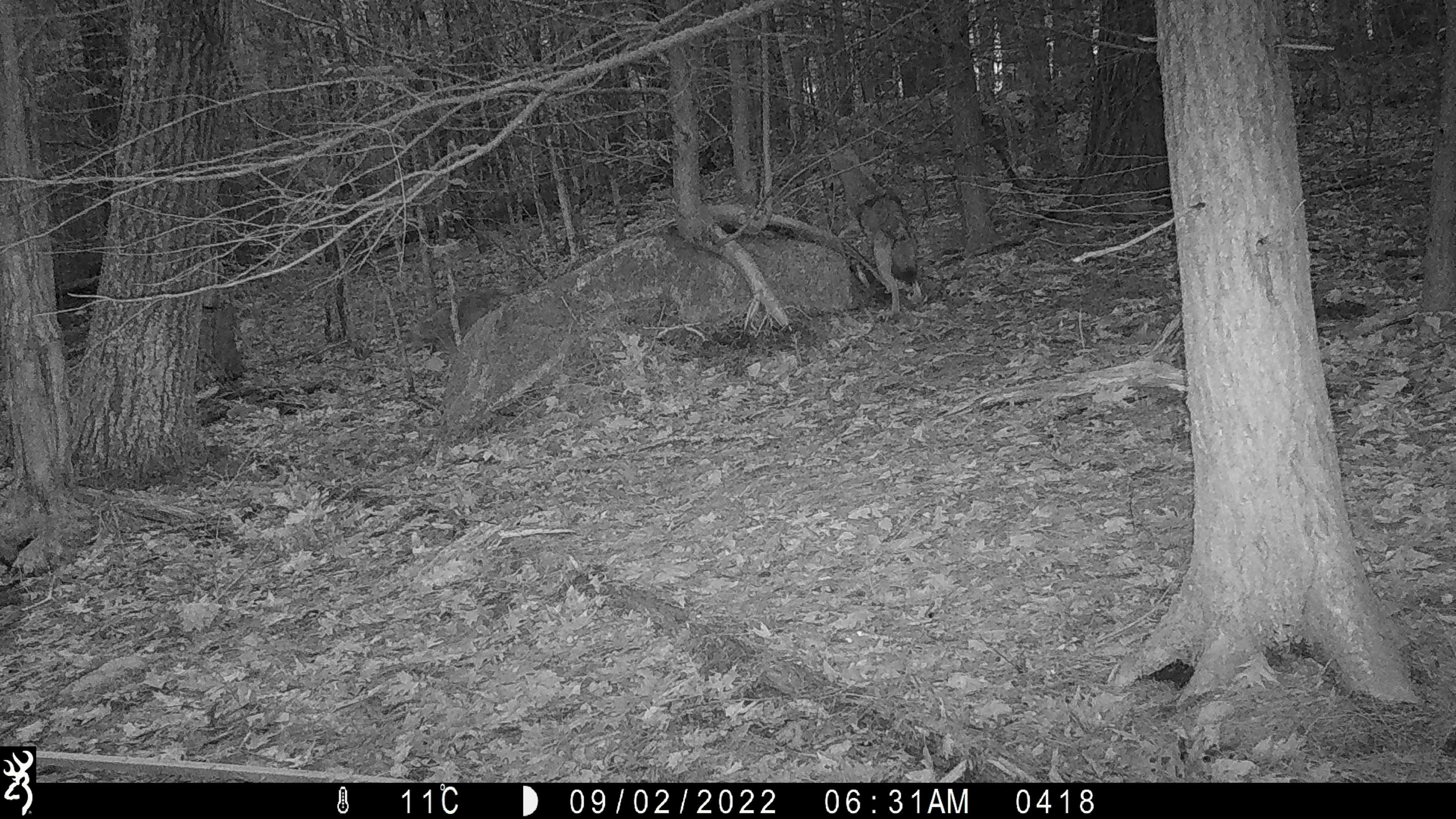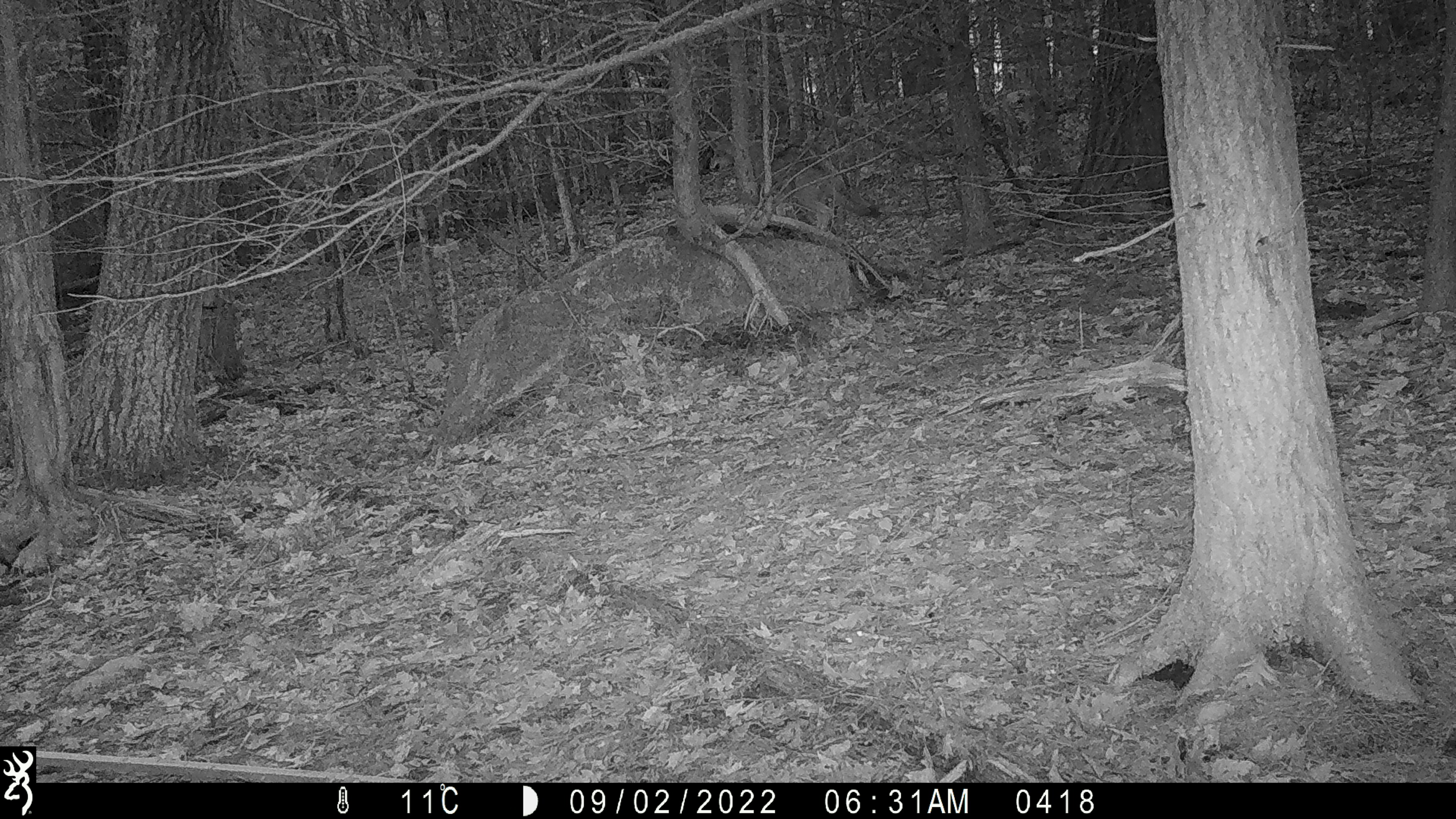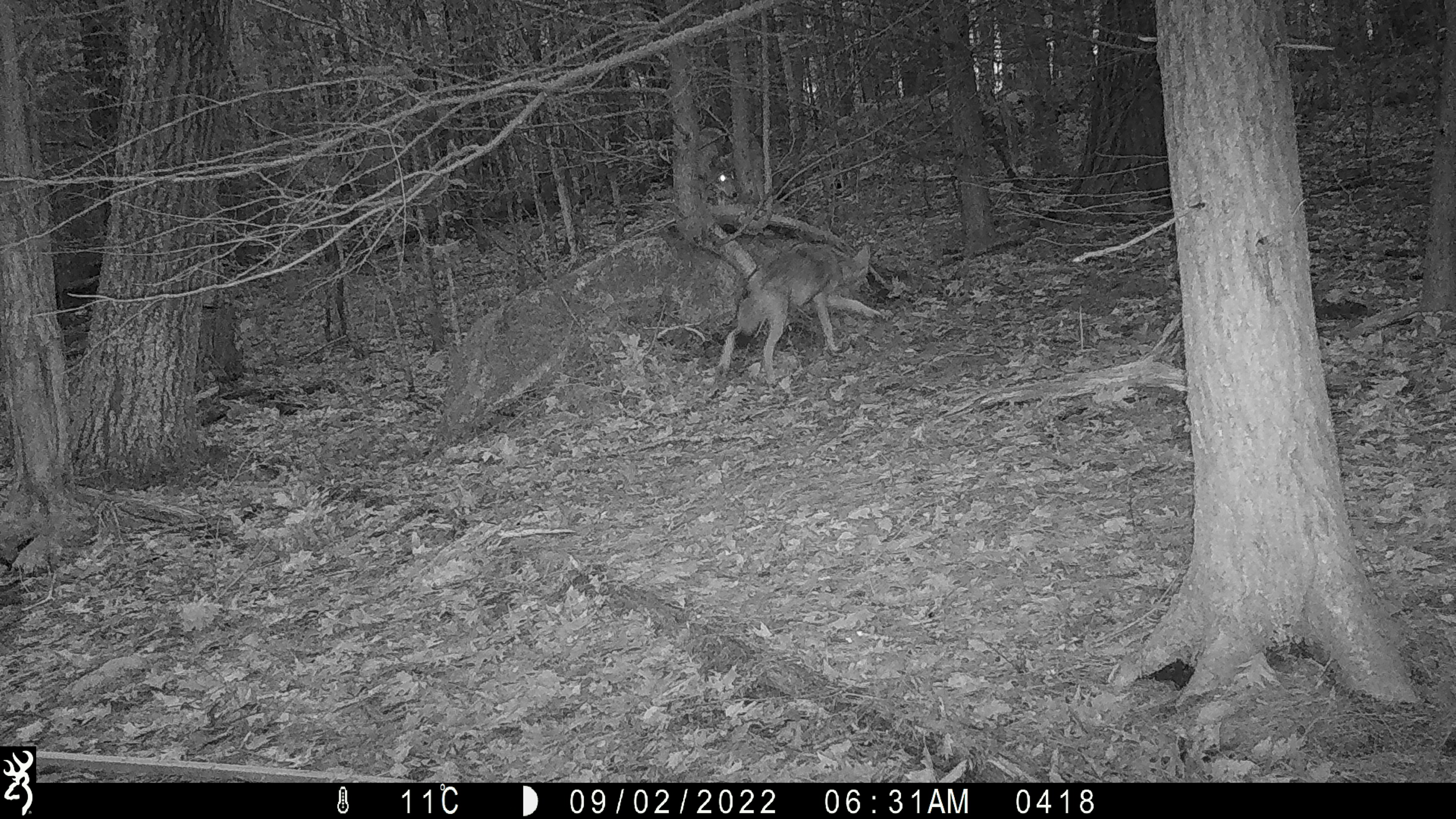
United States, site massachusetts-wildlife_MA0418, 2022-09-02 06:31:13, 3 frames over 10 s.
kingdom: Animalia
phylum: Chordata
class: Mammalia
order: Carnivora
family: Canidae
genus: Canis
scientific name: Canis latrans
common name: coyote